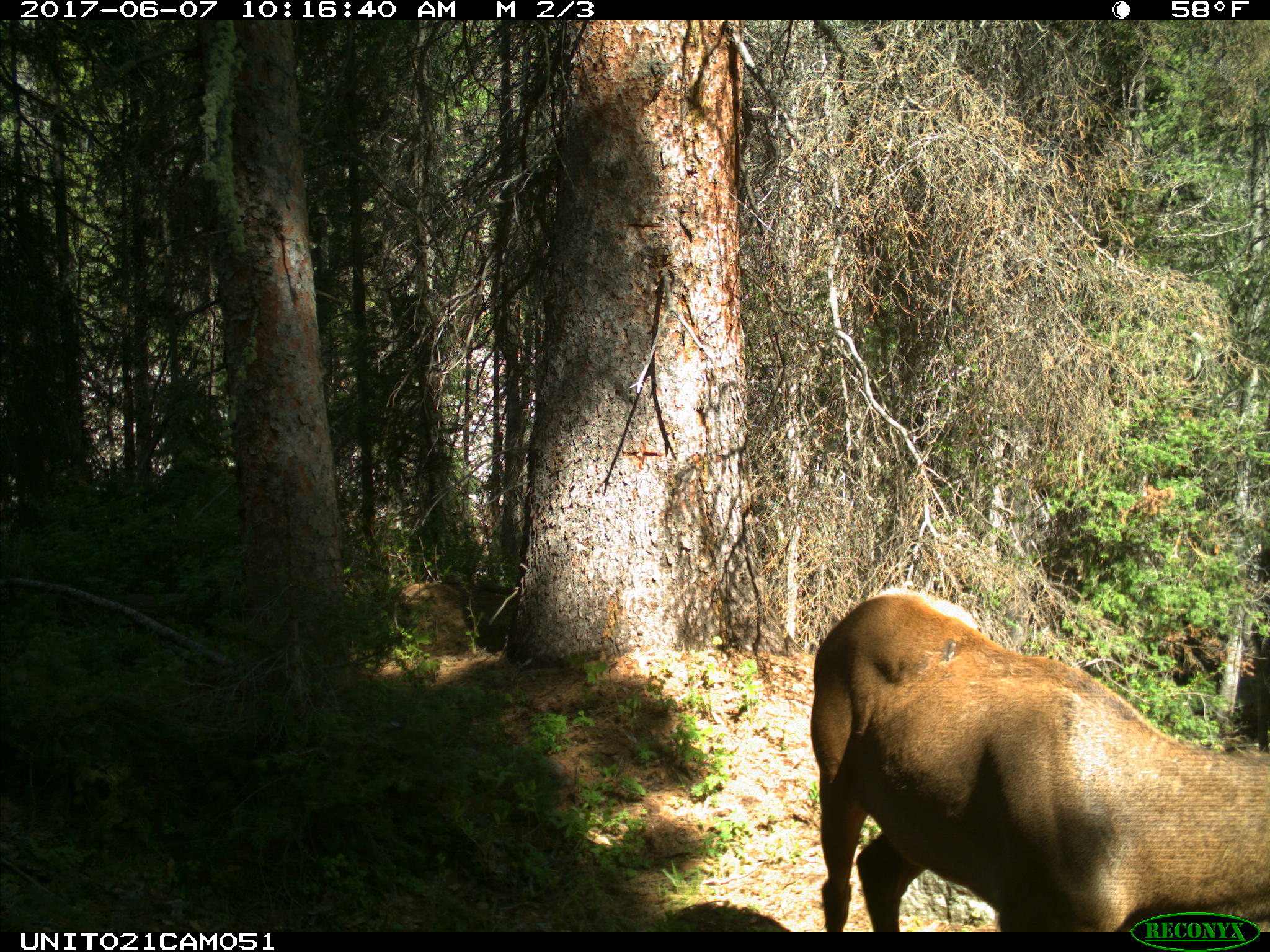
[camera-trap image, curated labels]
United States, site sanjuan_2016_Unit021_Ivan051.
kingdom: Animalia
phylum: Chordata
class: Mammalia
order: Artiodactyla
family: Cervidae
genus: Cervus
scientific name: Cervus elaphus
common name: red deer